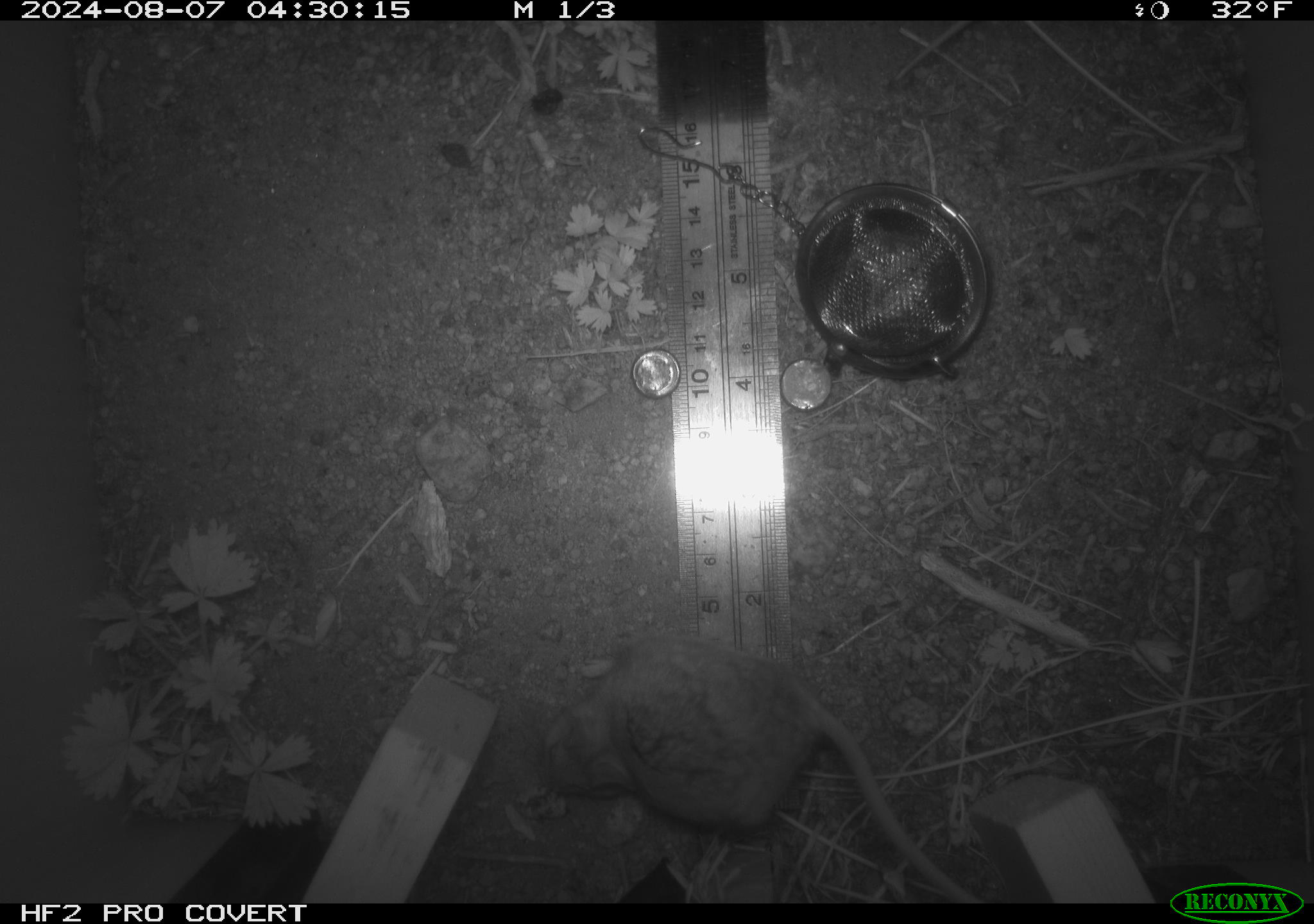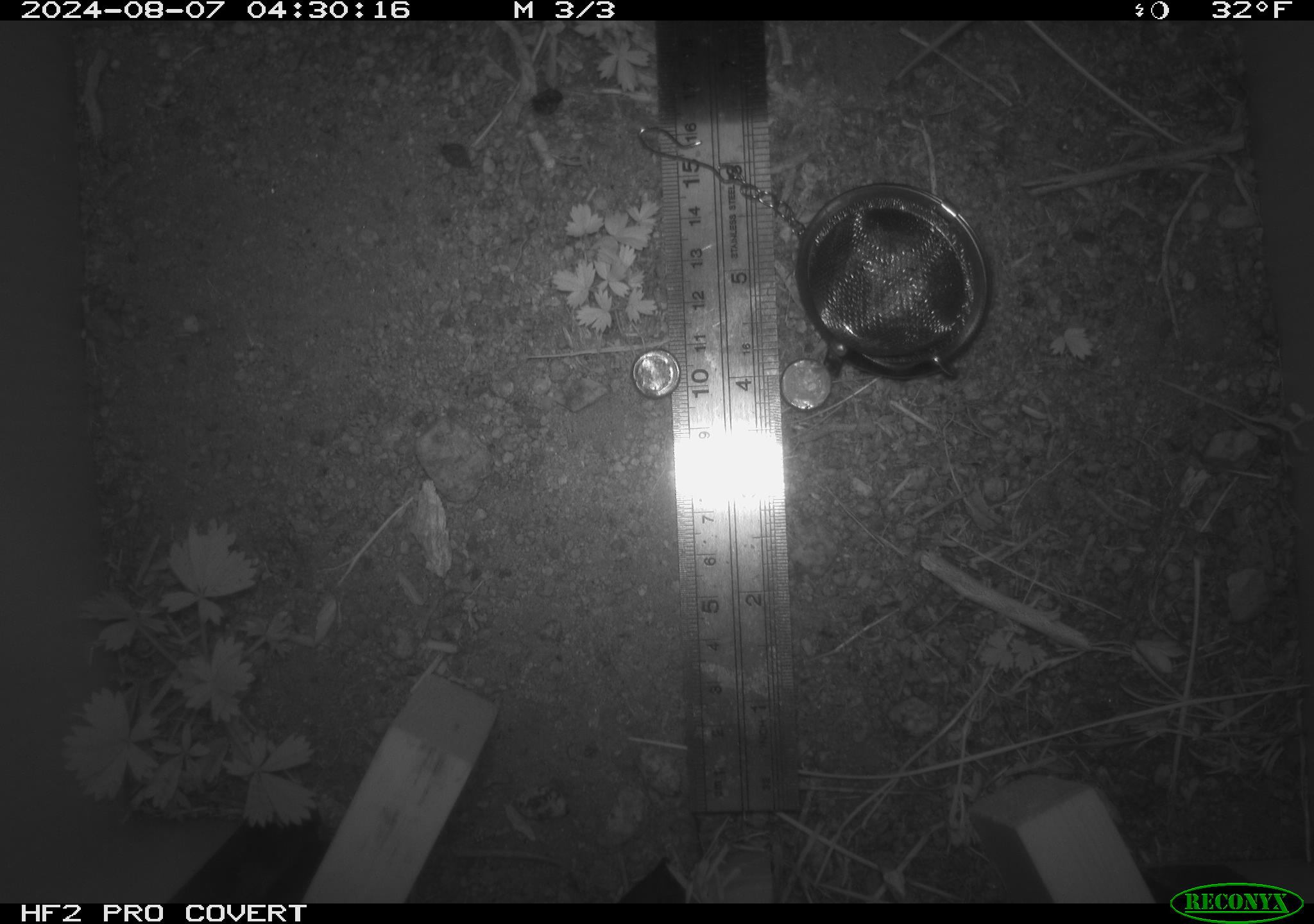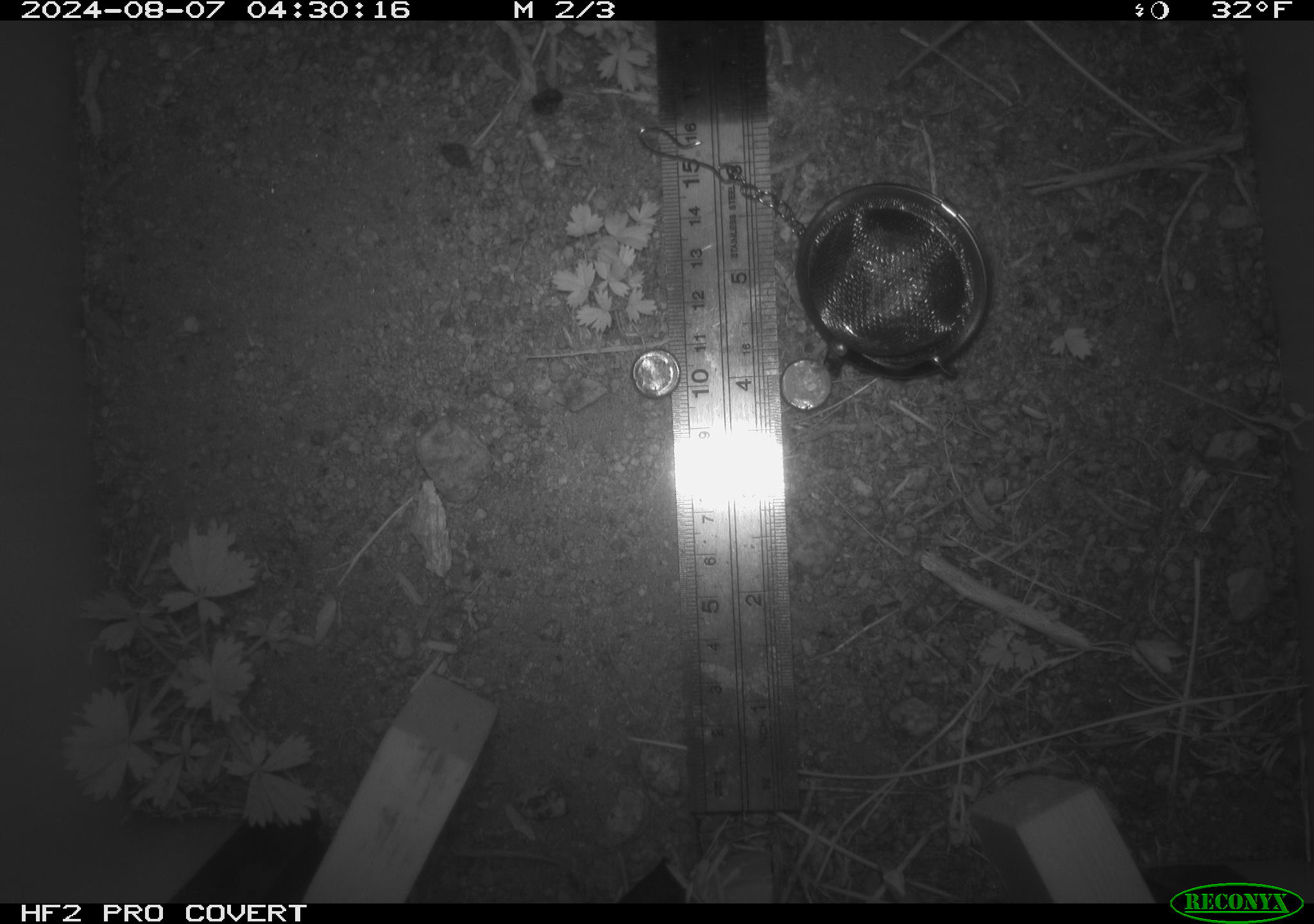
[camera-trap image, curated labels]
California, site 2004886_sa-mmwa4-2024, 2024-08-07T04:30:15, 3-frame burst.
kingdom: Animalia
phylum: Chordata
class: Mammalia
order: Rodentia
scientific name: Rodentia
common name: mouse species